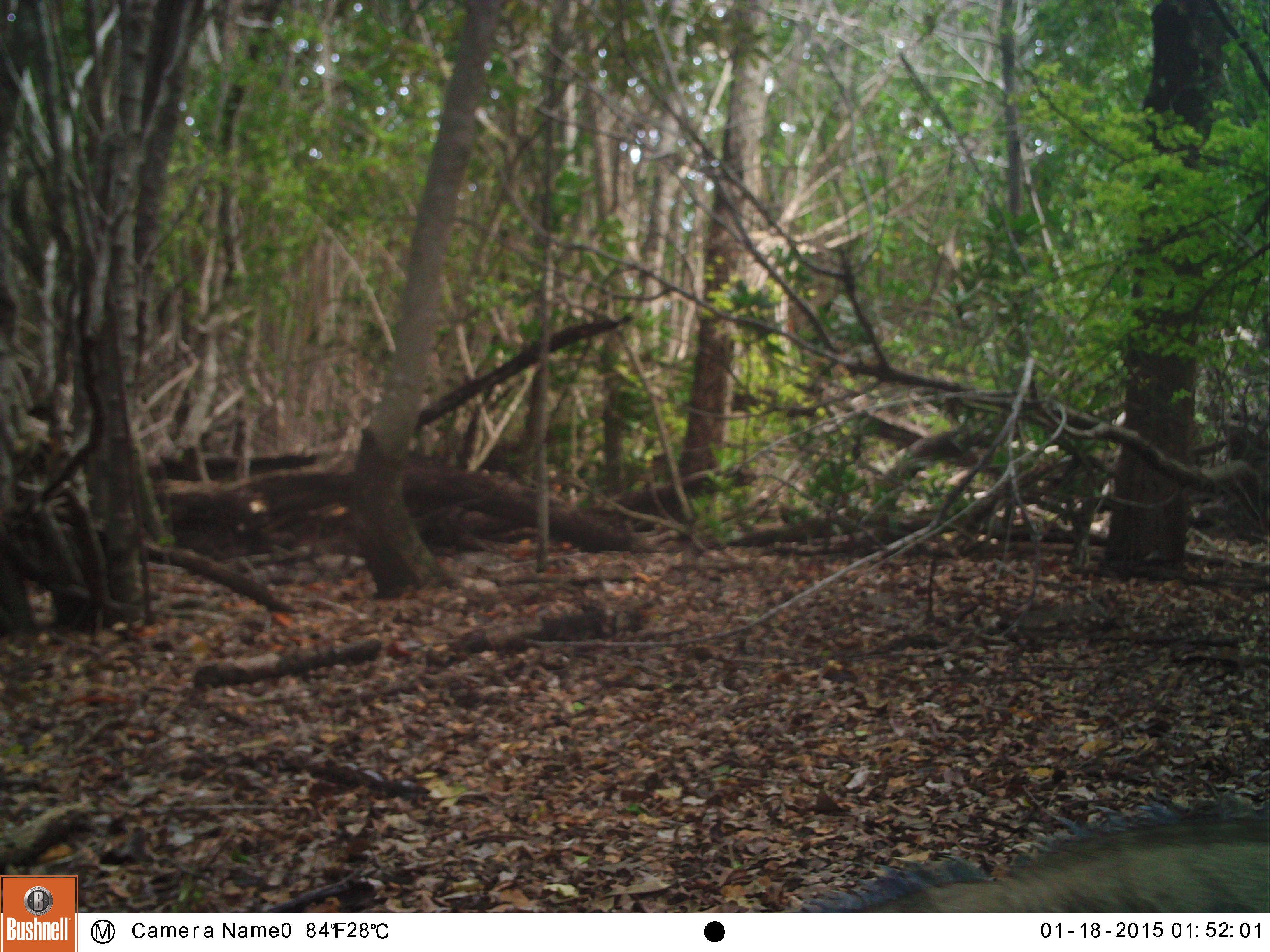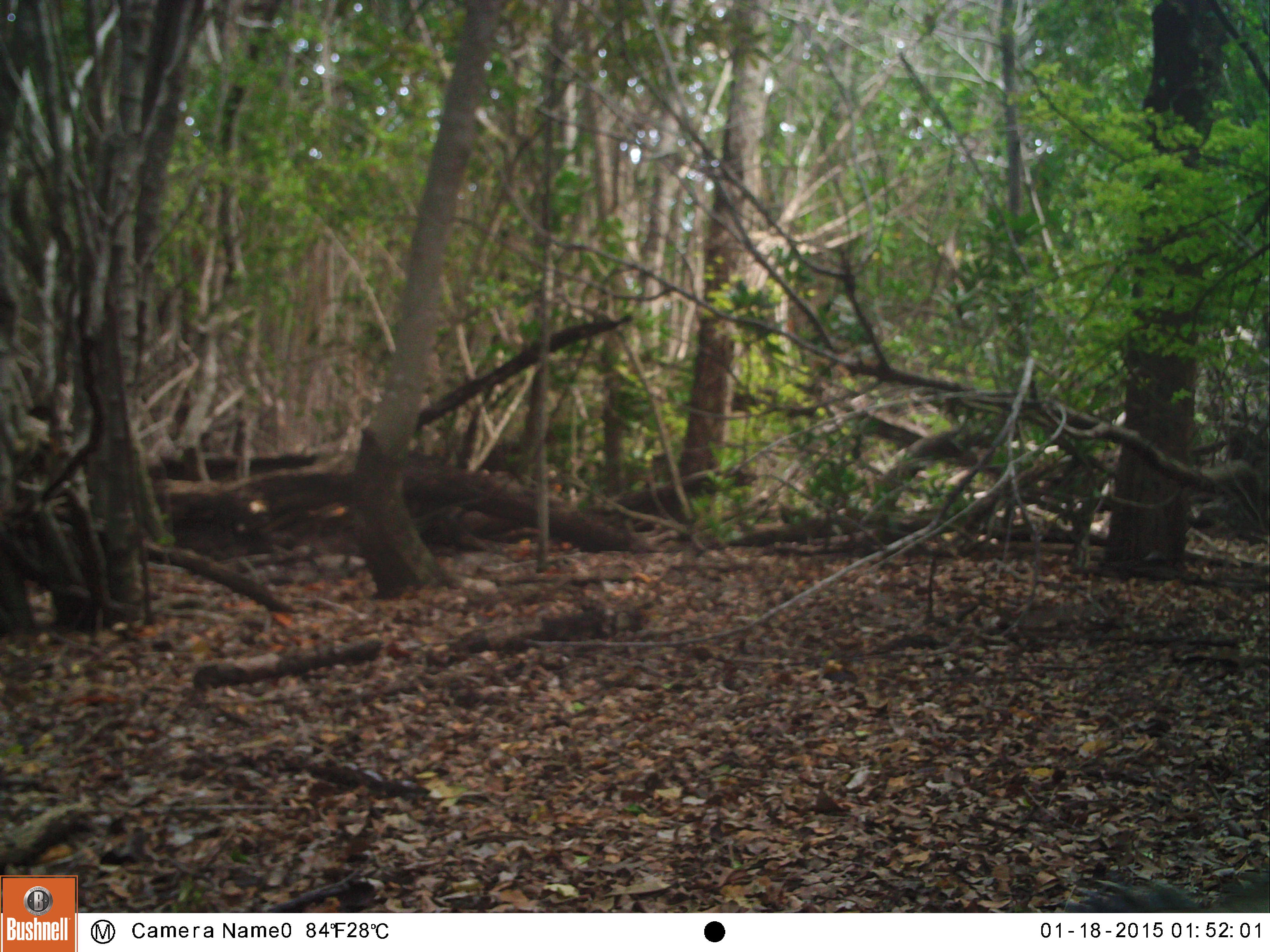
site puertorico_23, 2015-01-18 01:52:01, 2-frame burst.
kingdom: Animalia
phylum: Chordata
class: Reptilia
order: Squamata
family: Iguanidae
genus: Iguana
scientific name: Iguana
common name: typical iguanas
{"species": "Iguana (typical iguanas)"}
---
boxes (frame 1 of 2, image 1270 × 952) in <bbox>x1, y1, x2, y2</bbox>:
iguana: <bbox>783, 814, 1270, 912</bbox>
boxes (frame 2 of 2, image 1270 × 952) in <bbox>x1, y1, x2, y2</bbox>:
unknown: <bbox>1085, 867, 1270, 912</bbox>